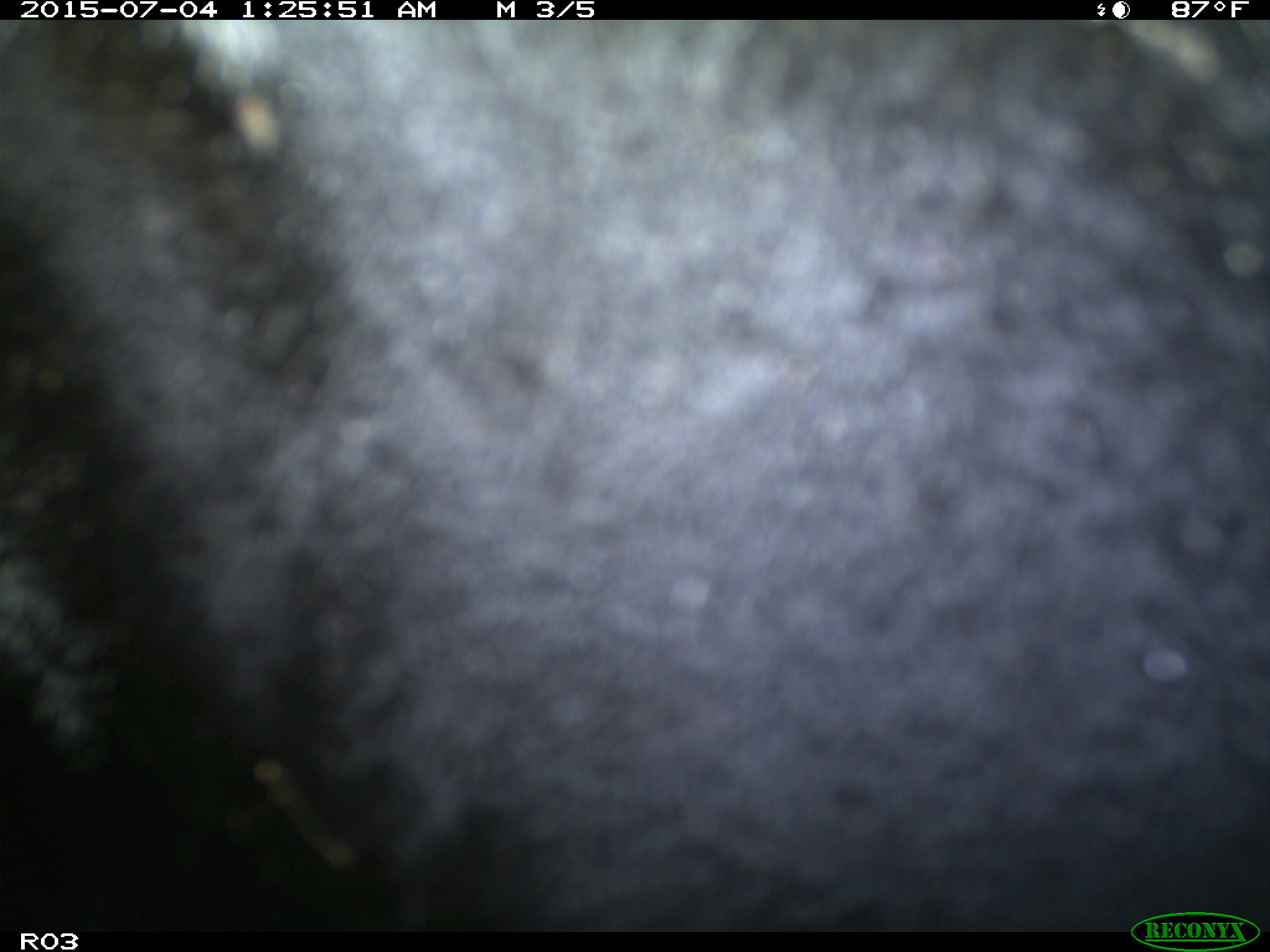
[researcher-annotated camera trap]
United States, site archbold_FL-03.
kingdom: Animalia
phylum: Chordata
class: Mammalia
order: Artiodactyla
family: Bovidae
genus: Bos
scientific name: Bos taurus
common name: domestic cow